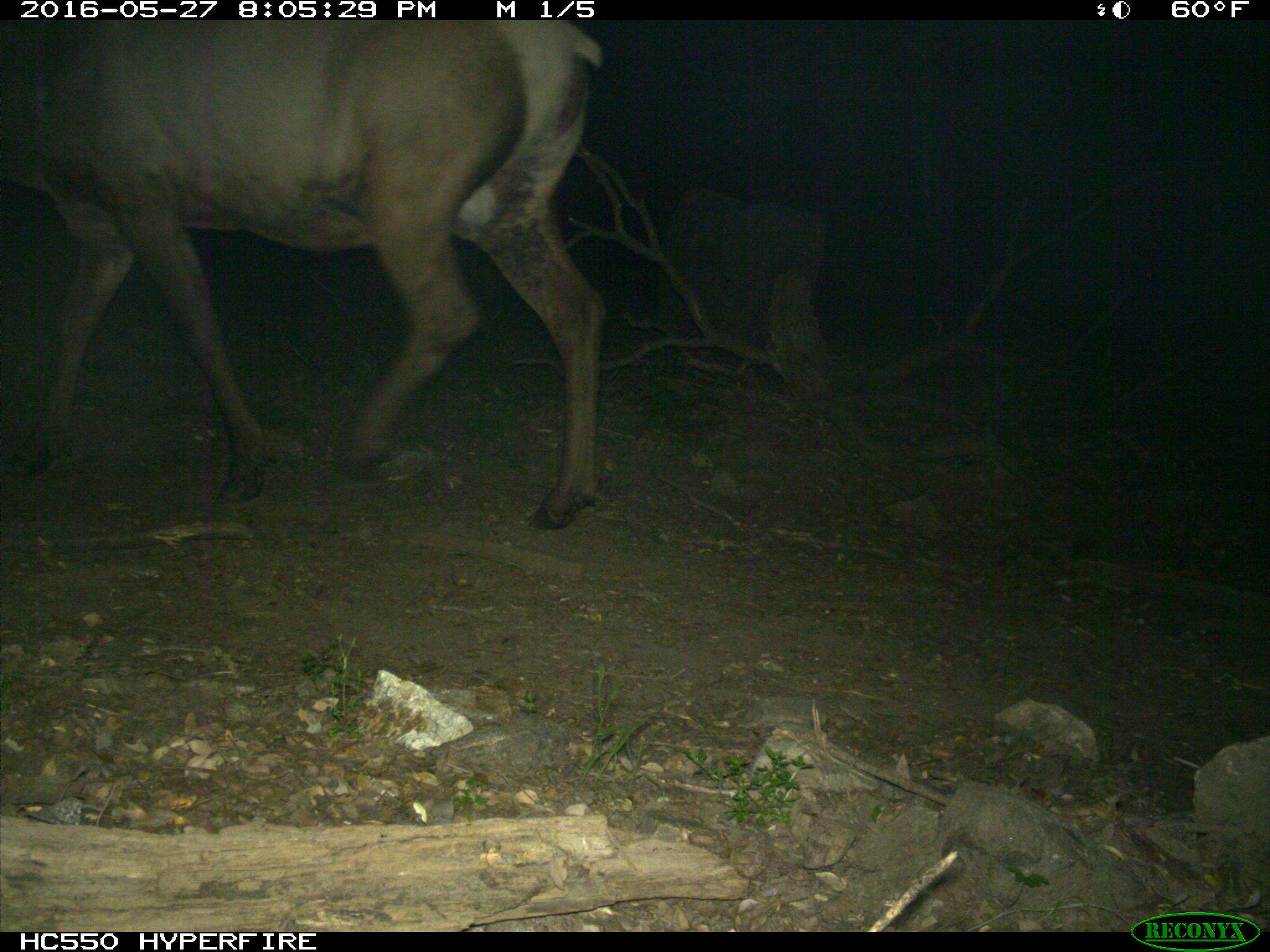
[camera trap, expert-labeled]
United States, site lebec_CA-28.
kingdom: Animalia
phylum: Chordata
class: Mammalia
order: Artiodactyla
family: Cervidae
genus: Cervus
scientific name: Cervus canadensis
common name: elk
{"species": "Cervus canadensis (elk)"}